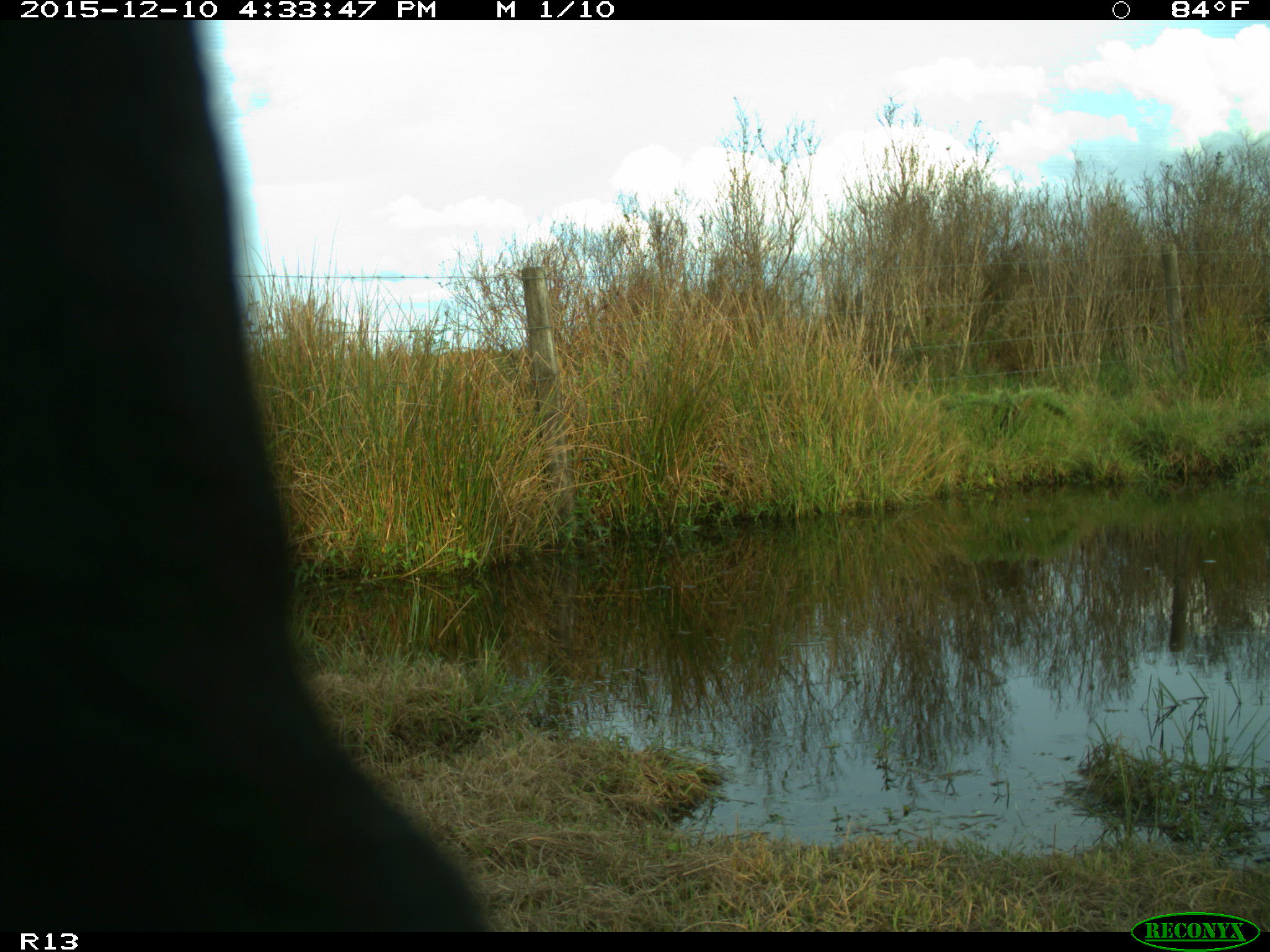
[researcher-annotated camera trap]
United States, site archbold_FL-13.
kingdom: Animalia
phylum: Chordata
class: Mammalia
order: Artiodactyla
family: Bovidae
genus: Bos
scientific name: Bos taurus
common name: domestic cow